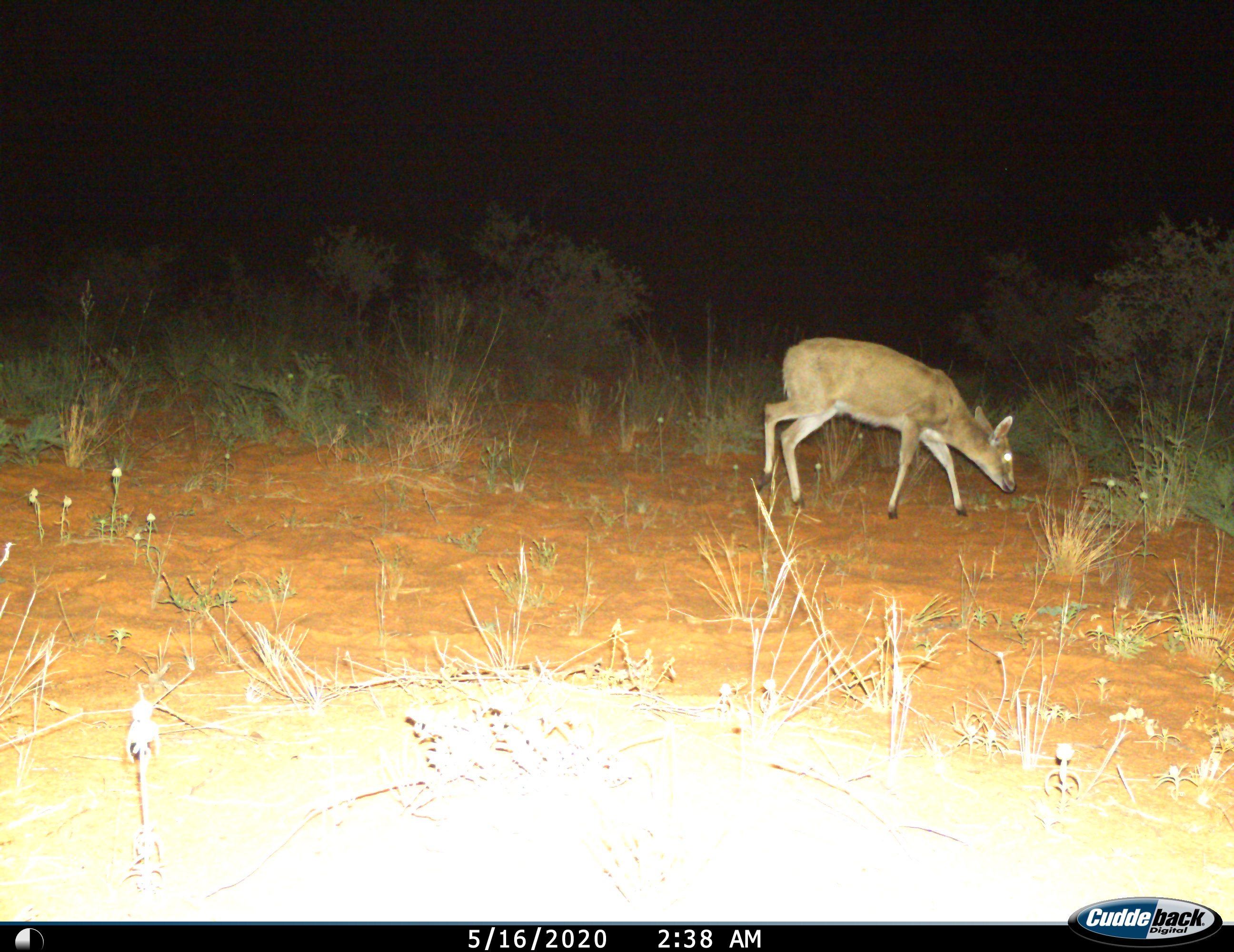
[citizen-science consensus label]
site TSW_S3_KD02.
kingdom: Animalia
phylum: Chordata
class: Mammalia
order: Artiodactyla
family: Bovidae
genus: Sylvicapra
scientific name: Sylvicapra grimmia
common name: common duiker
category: duikercommongrey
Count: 1.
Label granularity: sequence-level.